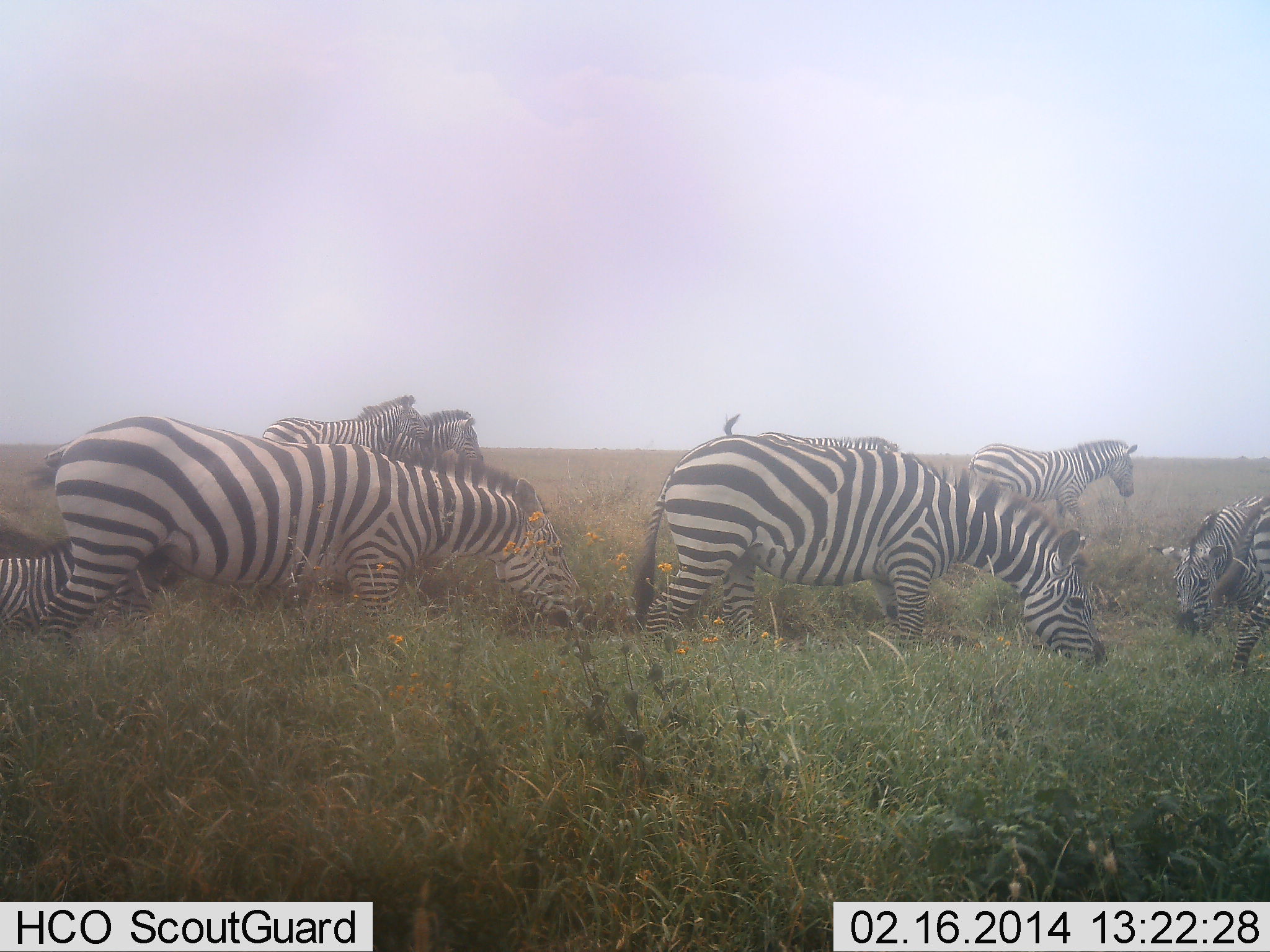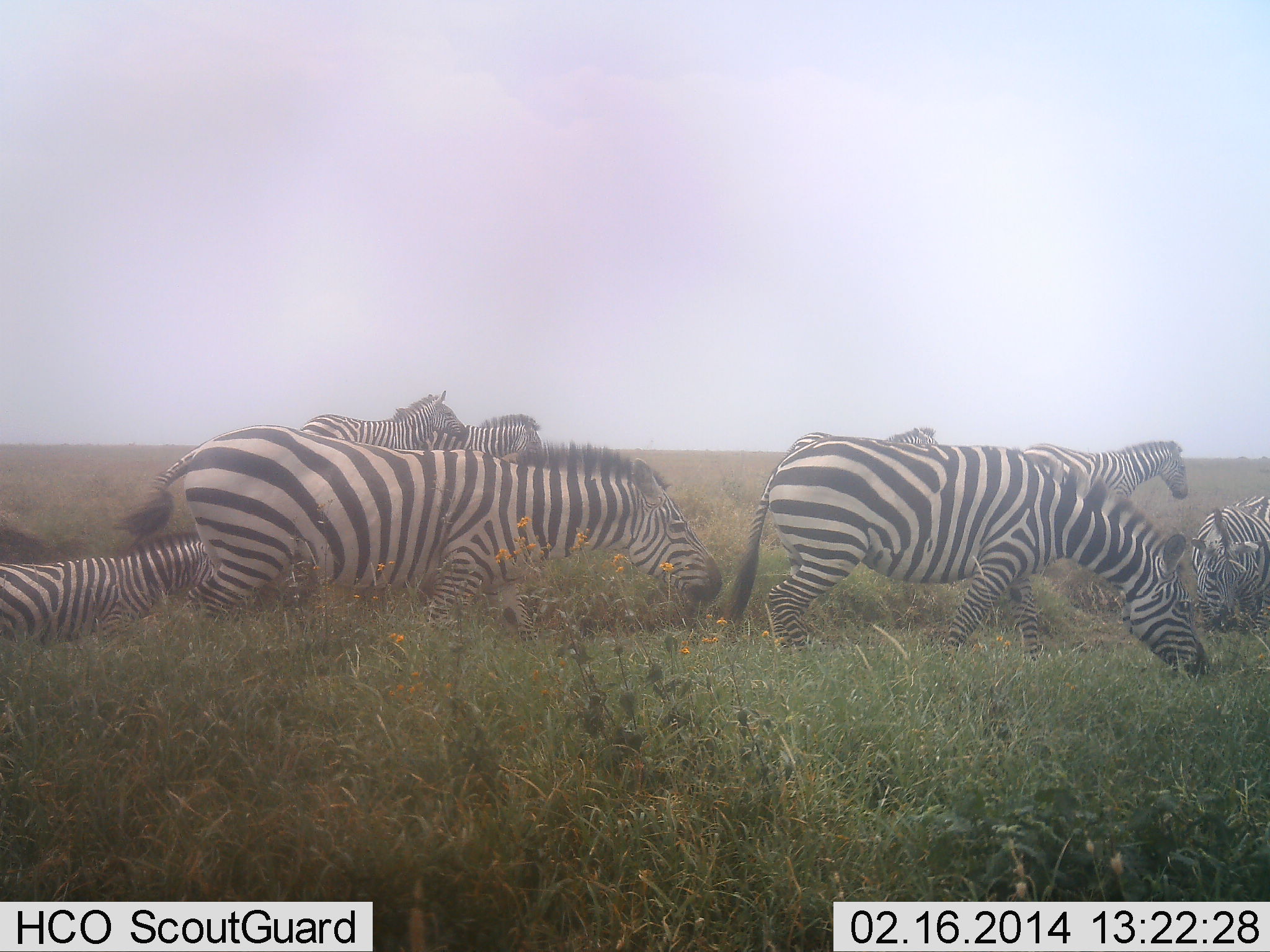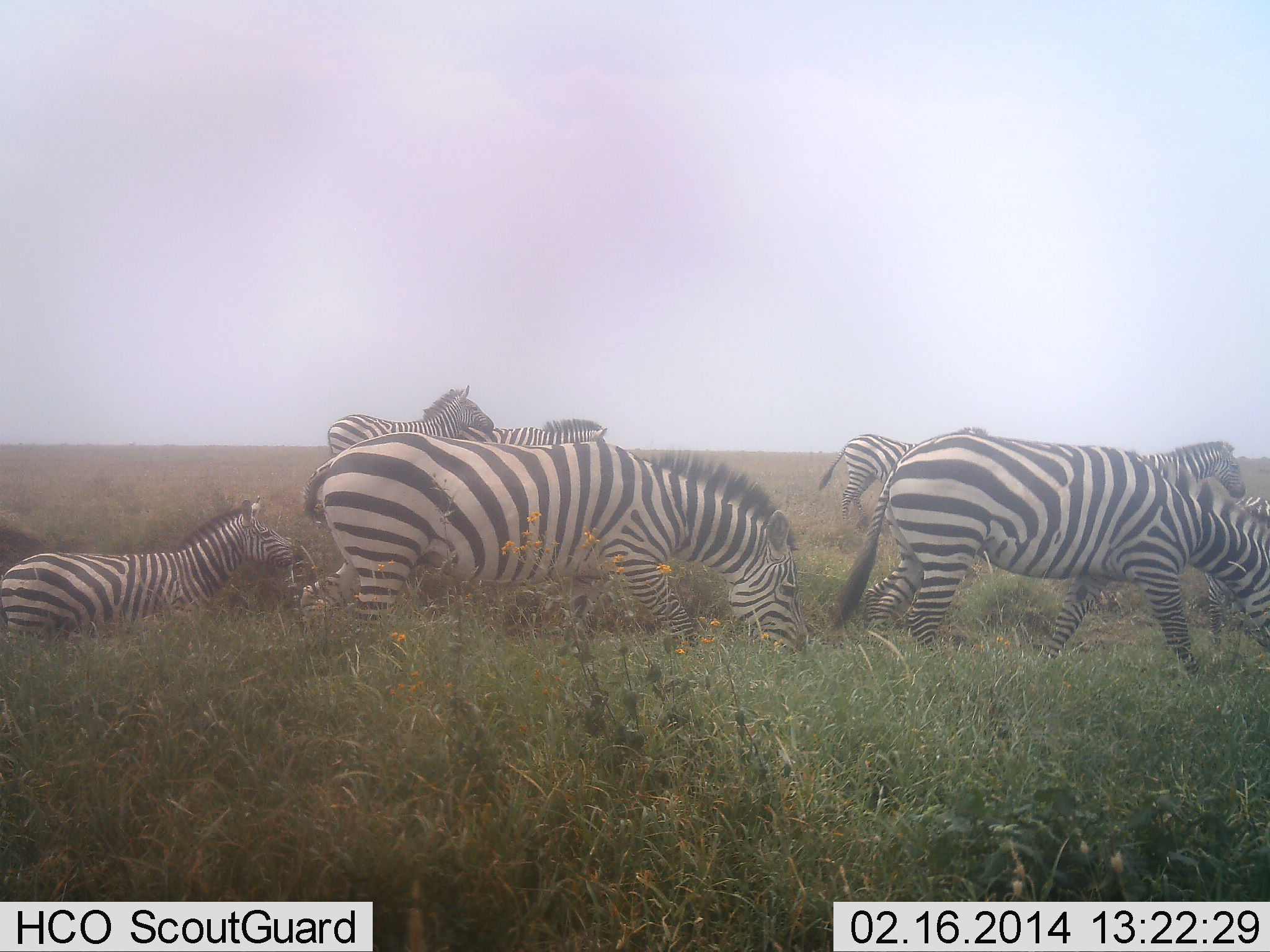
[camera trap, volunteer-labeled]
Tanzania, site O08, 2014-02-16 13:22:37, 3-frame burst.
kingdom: Animalia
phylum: Chordata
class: Mammalia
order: Perissodactyla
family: Equidae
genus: Equus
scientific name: Equus quagga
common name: plains zebra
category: zebra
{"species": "zebra (plains zebra) (Equus quagga)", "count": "8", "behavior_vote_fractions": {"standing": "14%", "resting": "7%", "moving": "80%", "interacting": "5%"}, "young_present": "7%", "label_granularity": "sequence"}